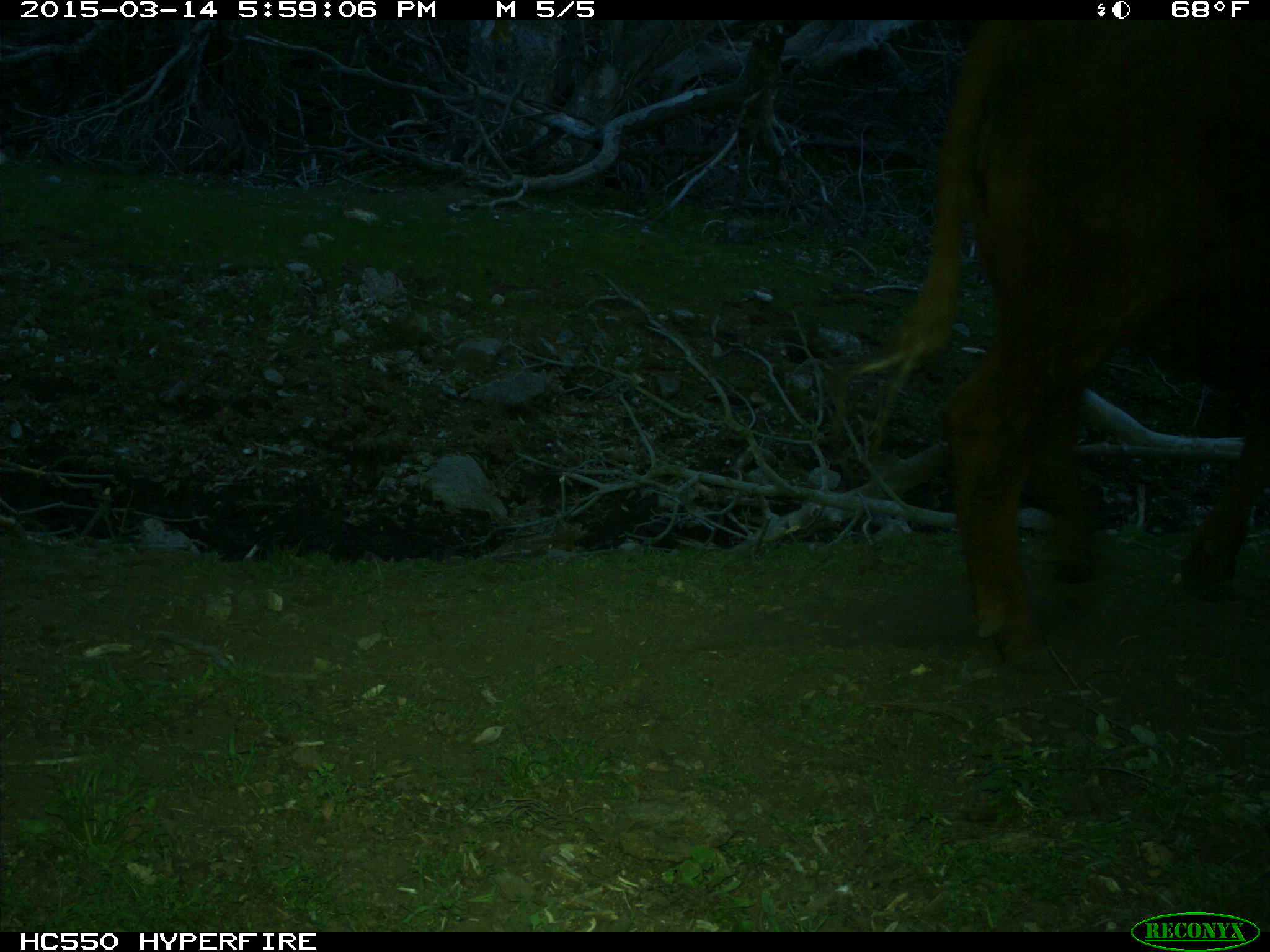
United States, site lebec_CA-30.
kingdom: Animalia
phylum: Chordata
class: Mammalia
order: Artiodactyla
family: Bovidae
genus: Bos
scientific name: Bos taurus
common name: domestic cow